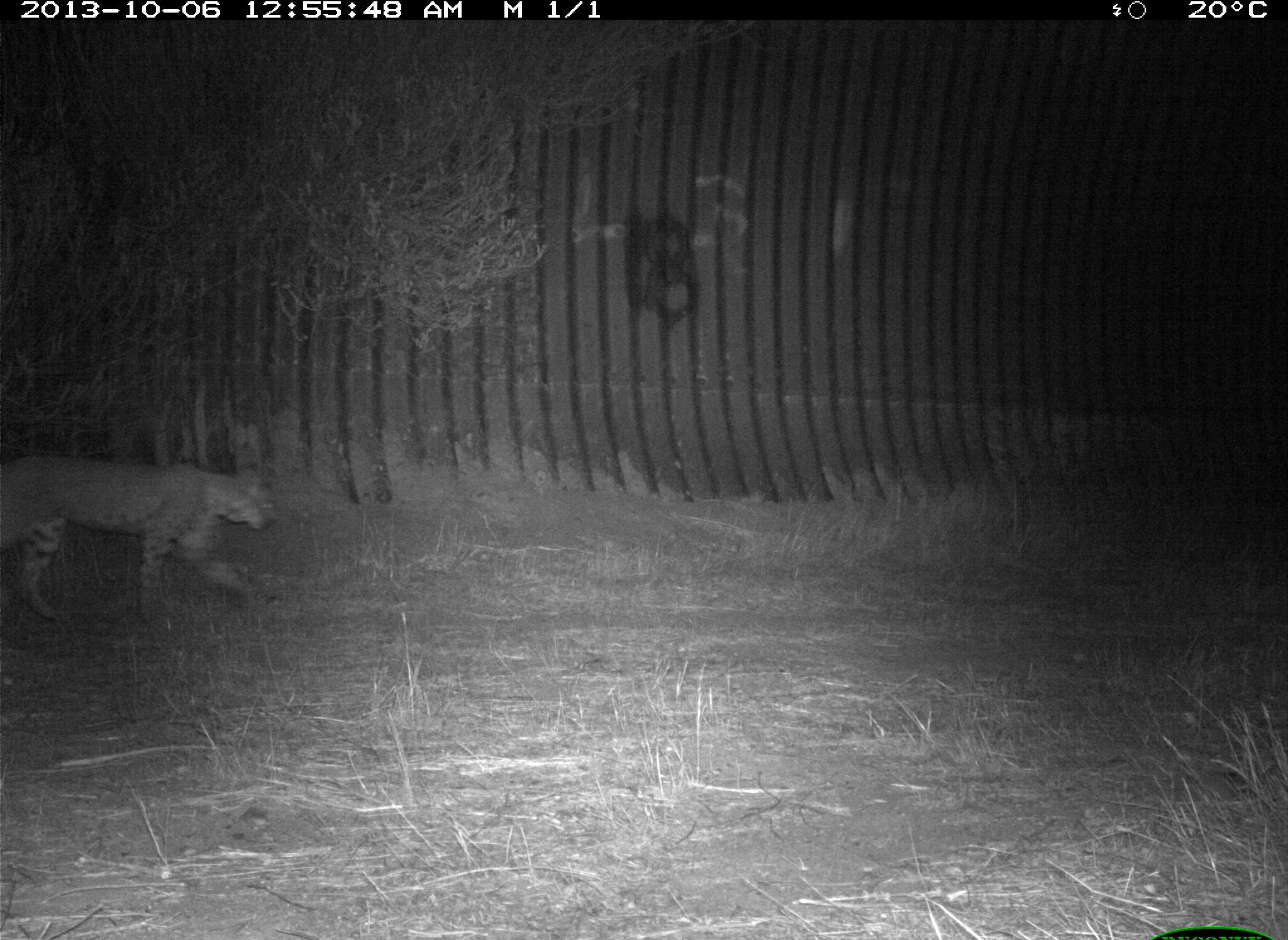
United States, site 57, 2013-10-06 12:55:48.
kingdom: Animalia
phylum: Chordata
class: Mammalia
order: Carnivora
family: Felidae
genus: Lynx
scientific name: Lynx rufus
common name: bobcat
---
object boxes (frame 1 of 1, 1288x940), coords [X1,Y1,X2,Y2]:
bobcat: [0,443,281,622]